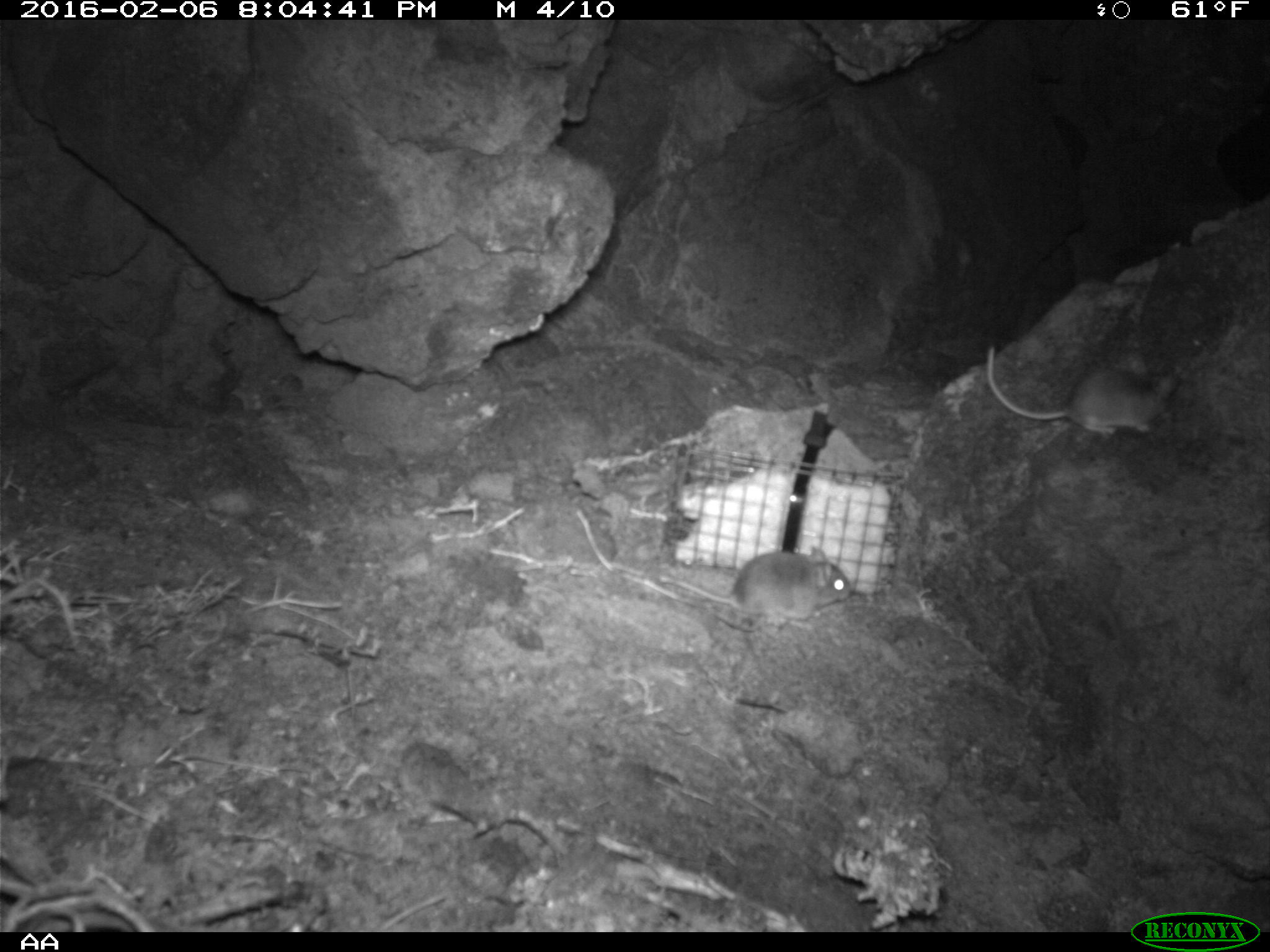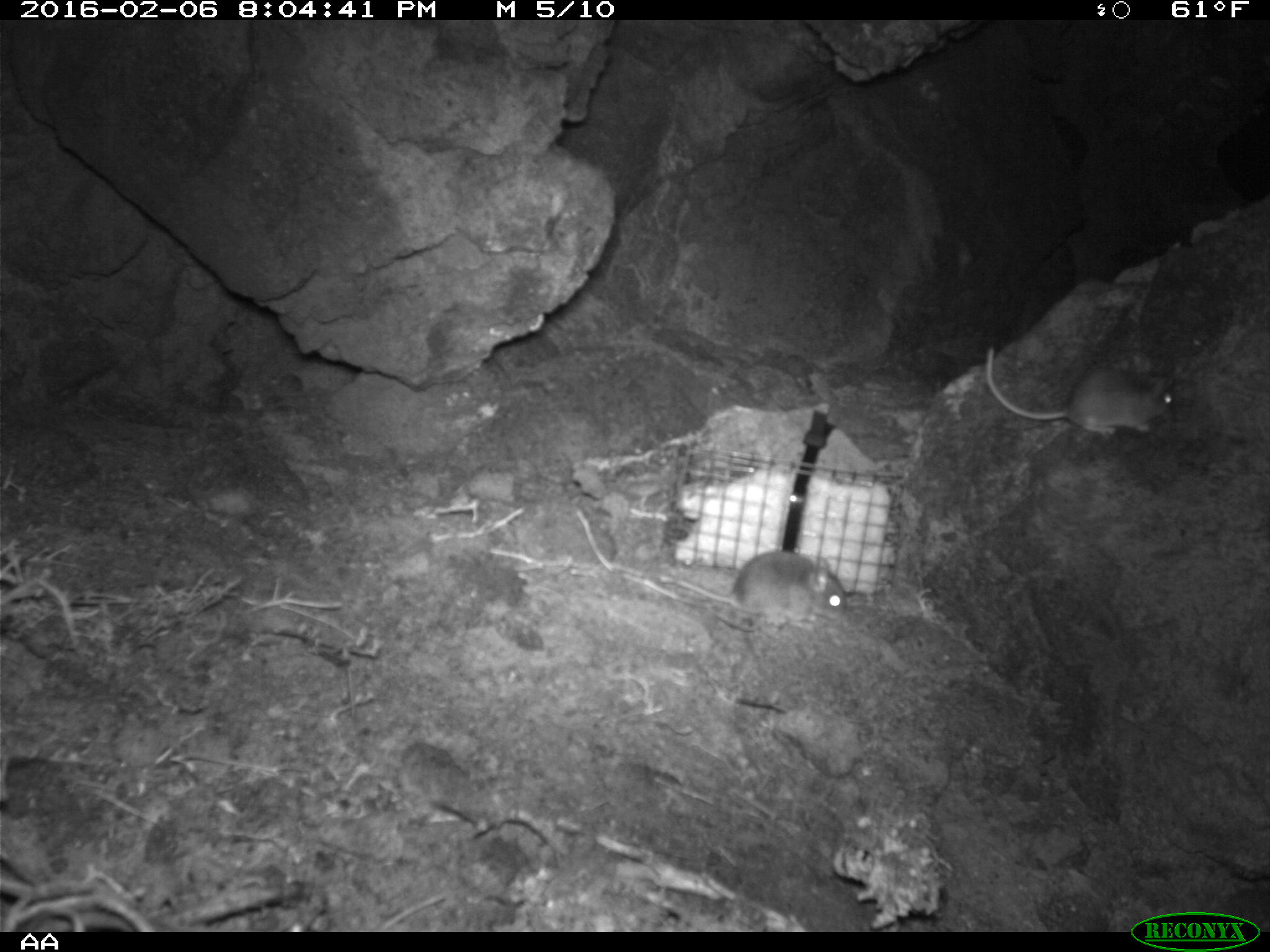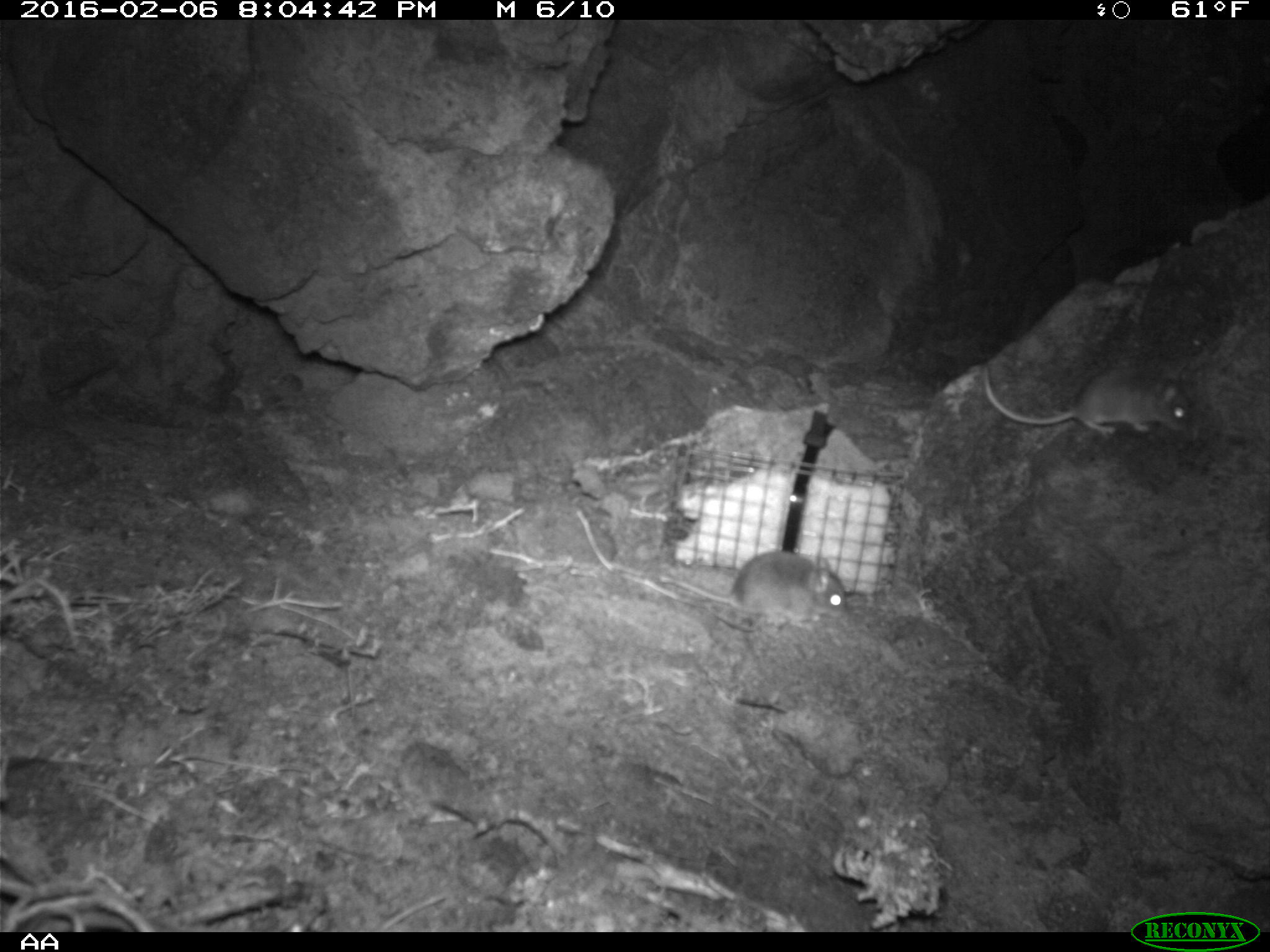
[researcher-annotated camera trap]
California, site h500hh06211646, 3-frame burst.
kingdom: Animalia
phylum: Chordata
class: Mammalia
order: Rodentia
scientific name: Rodentia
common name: rodent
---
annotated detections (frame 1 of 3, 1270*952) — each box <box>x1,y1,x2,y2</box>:
rodent: <box>986,343,1178,434</box>; <box>659,545,853,629</box>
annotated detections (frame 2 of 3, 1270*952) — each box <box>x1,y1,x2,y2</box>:
rodent: <box>985,346,1173,440</box>; <box>660,550,848,624</box>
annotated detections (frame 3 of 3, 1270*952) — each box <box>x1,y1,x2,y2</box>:
rodent: <box>982,363,1190,435</box>; <box>660,550,847,629</box>